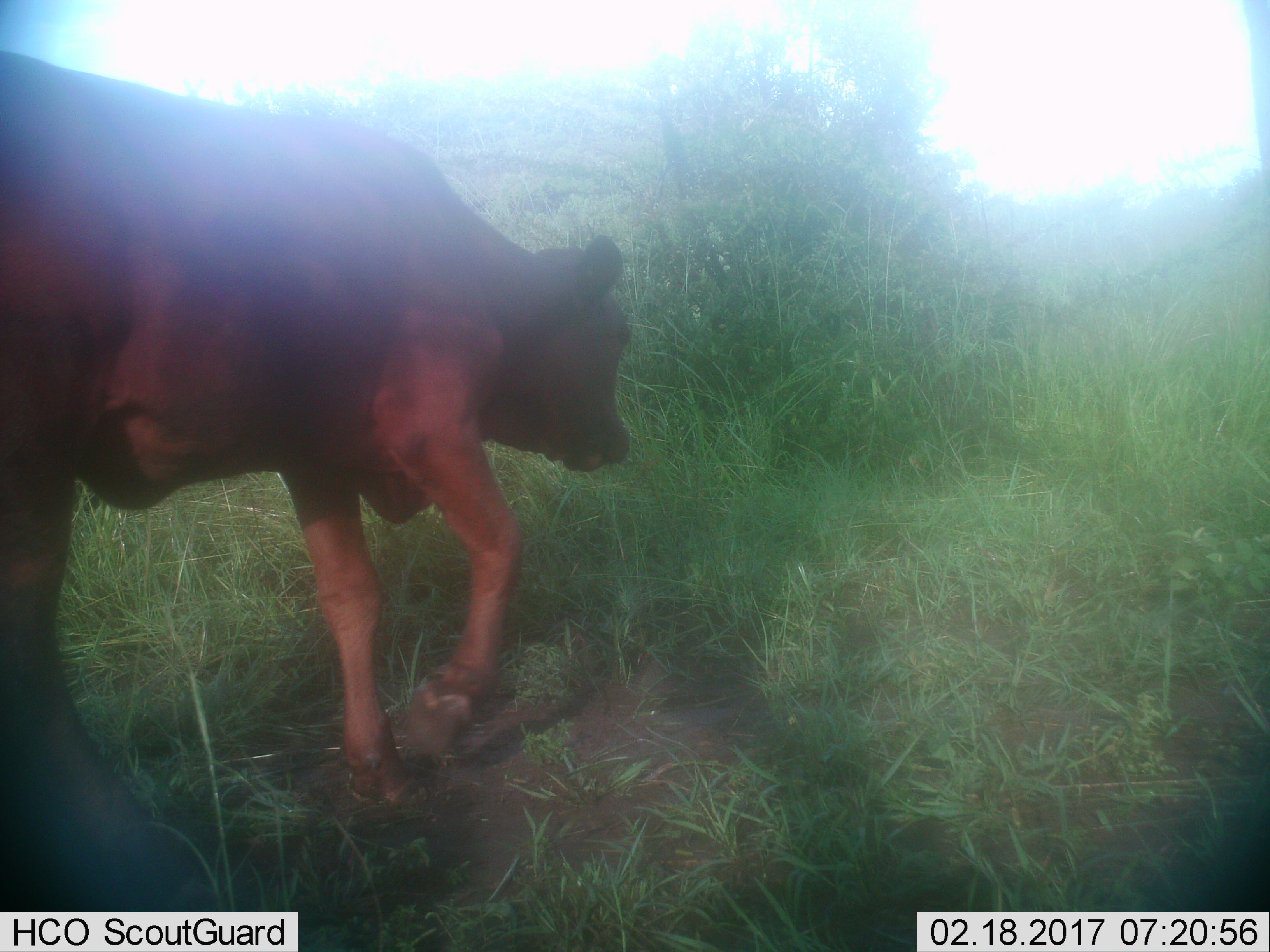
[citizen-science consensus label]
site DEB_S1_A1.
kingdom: Animalia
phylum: Chordata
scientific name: Vertebrata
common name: domestic animal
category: domesticanimal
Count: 1.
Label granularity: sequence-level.